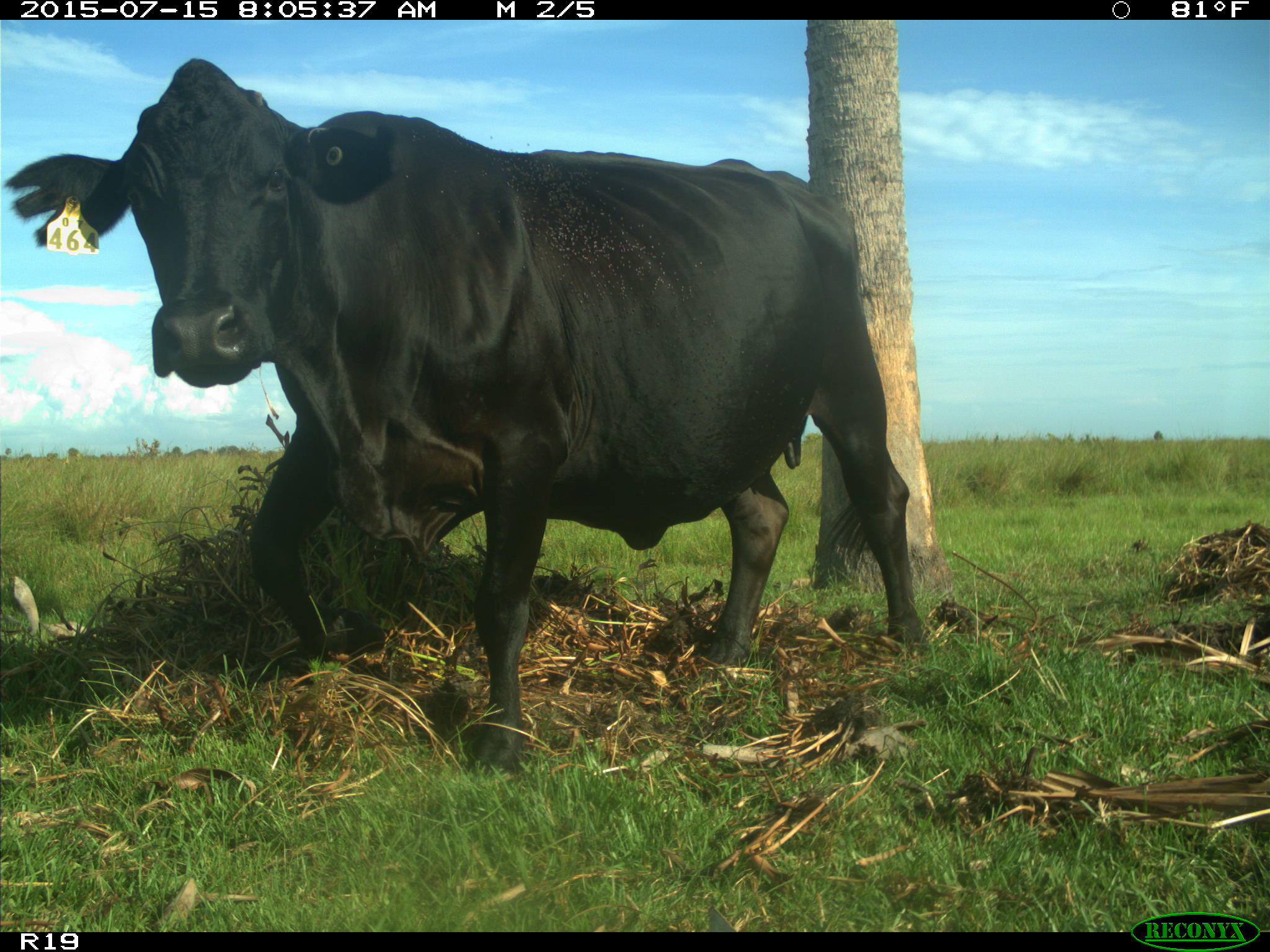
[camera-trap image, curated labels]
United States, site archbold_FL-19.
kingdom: Animalia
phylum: Chordata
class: Mammalia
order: Artiodactyla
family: Bovidae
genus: Bos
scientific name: Bos taurus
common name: domestic cow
Bos taurus (domestic cow).